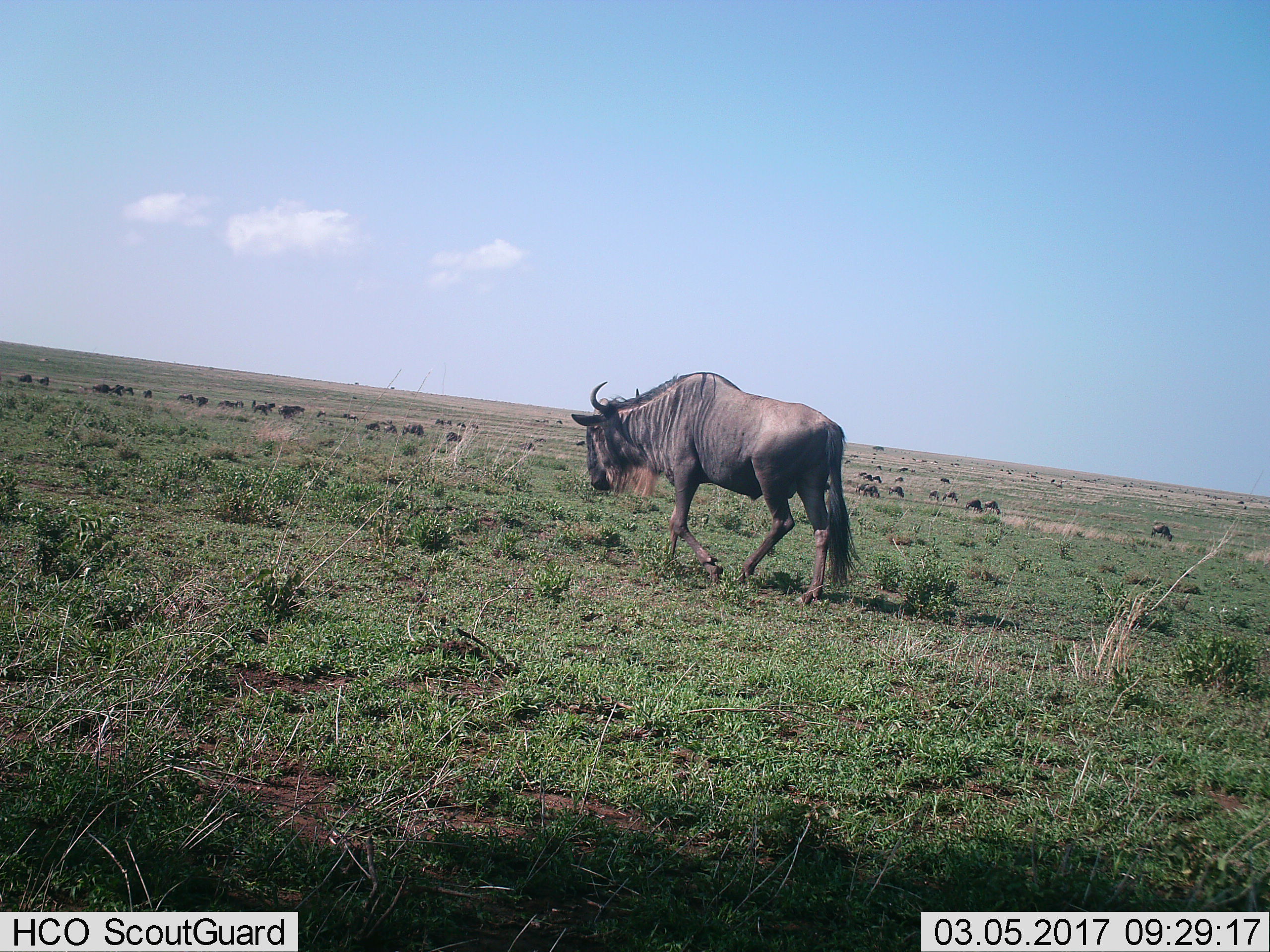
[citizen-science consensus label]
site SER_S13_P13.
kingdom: Animalia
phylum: Chordata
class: Mammalia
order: Artiodactyla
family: Bovidae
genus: Connochaetes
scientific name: Connochaetes taurinus taurinus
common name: blue wildebeest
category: wildebeestblue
Wildebeestblue (blue wildebeest) (Connochaetes taurinus taurinus), count 11-50. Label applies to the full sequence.